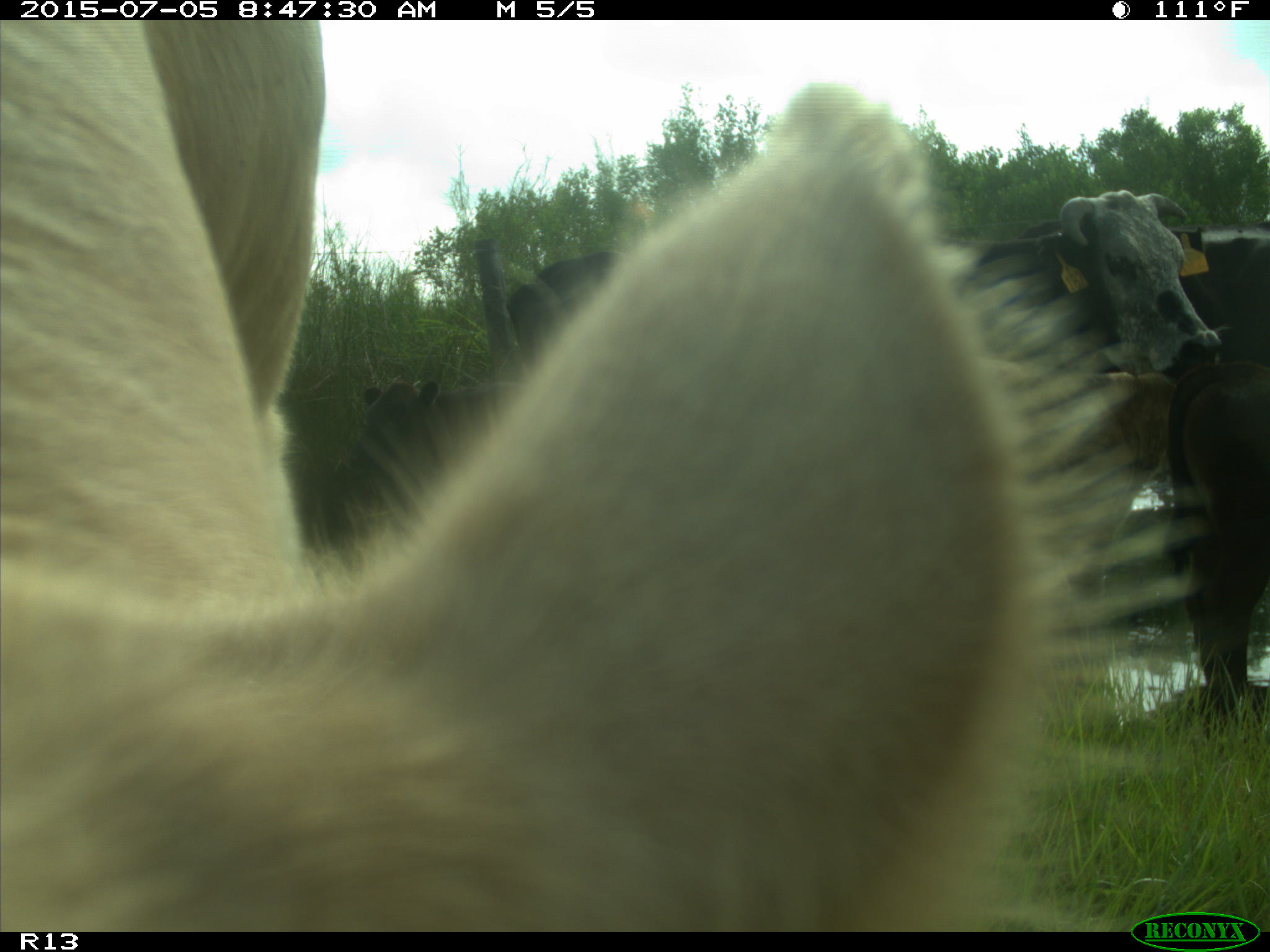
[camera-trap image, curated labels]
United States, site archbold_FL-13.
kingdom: Animalia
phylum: Chordata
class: Mammalia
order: Artiodactyla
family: Bovidae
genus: Bos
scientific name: Bos taurus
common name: domestic cow